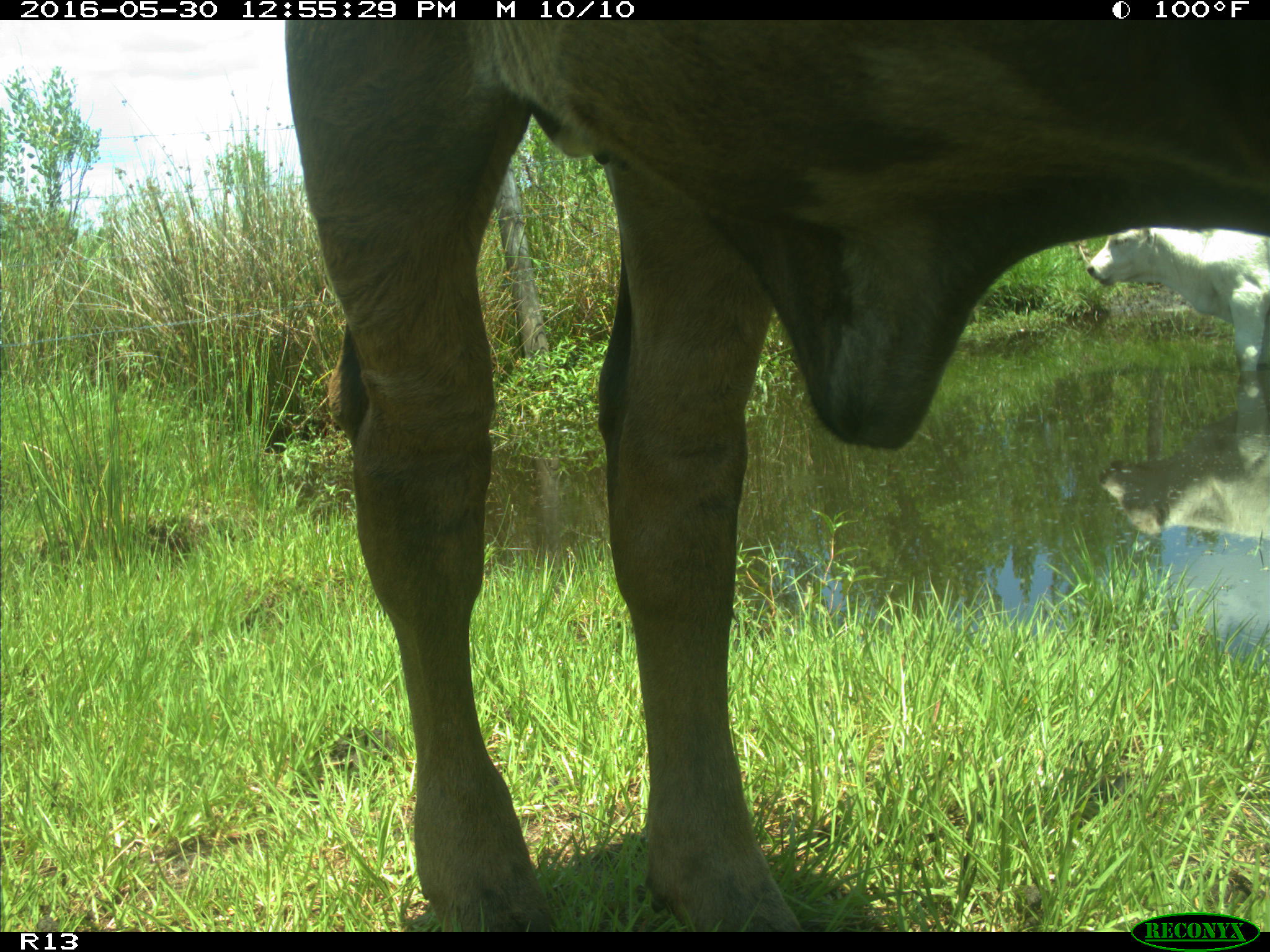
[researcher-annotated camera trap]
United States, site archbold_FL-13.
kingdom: Animalia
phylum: Chordata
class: Mammalia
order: Artiodactyla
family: Bovidae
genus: Bos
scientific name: Bos taurus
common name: domestic cow